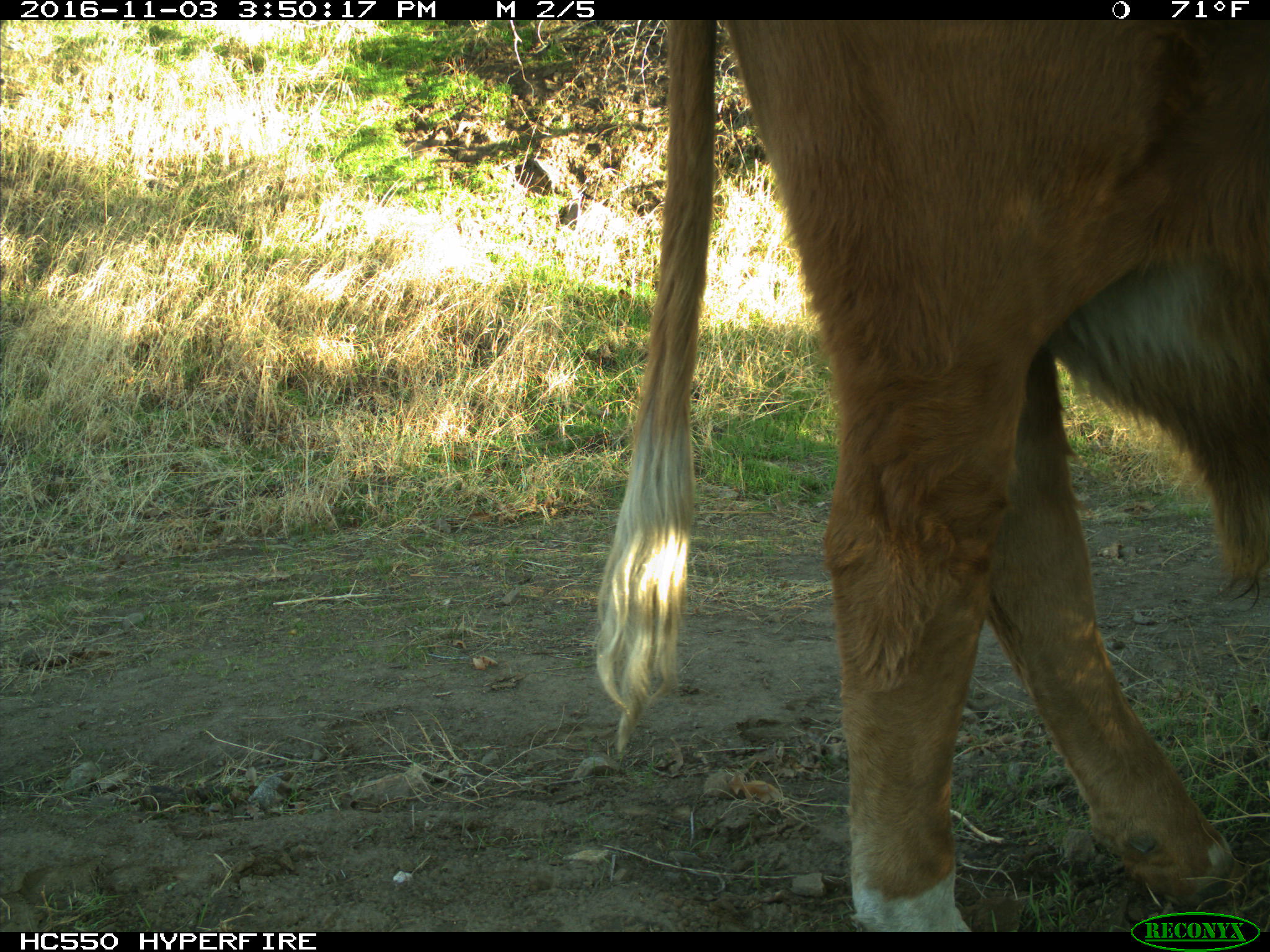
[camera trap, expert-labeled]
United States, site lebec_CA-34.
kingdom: Animalia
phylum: Chordata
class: Mammalia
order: Artiodactyla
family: Bovidae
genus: Bos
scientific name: Bos taurus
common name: domestic cow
Bos taurus (domestic cow).